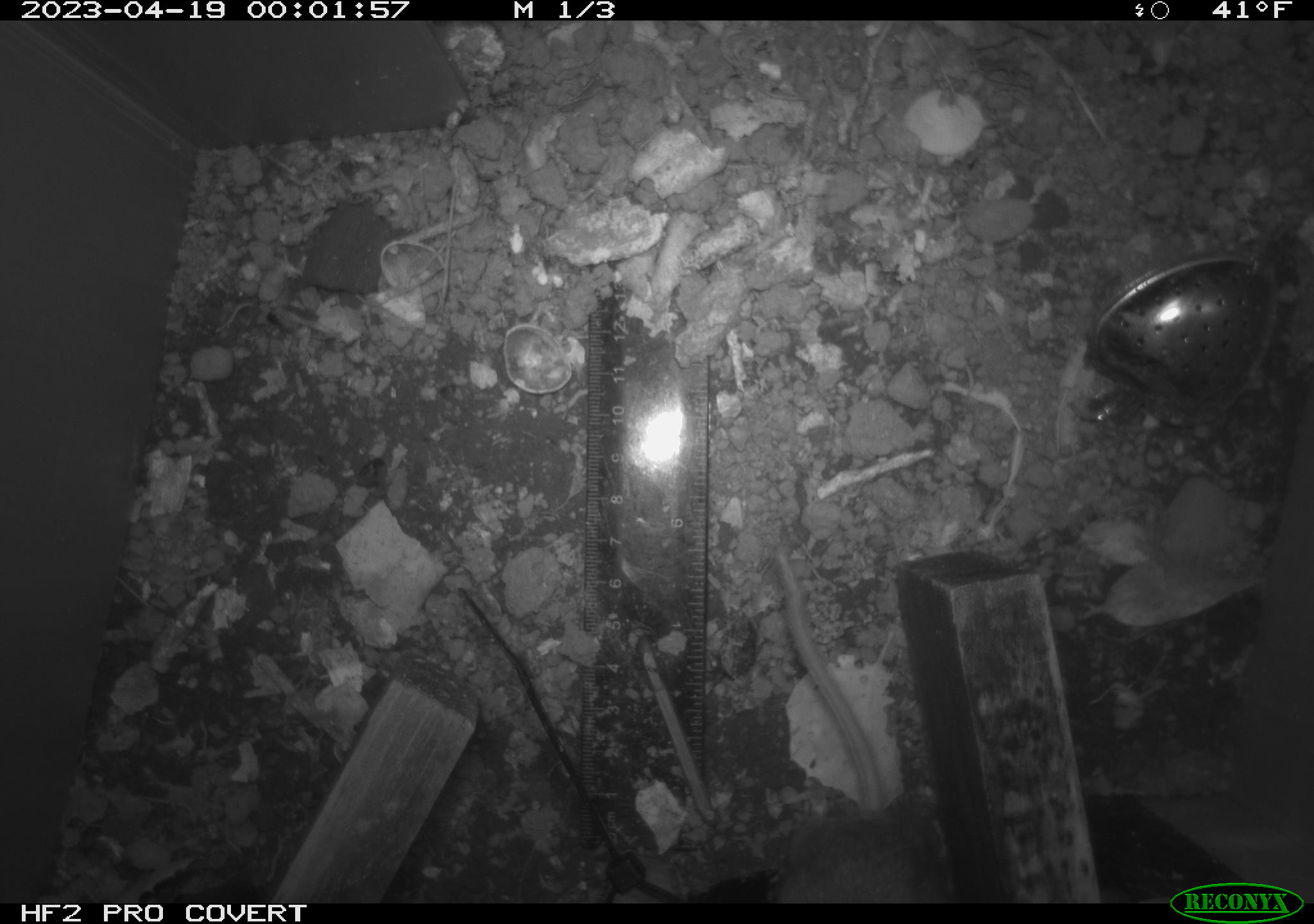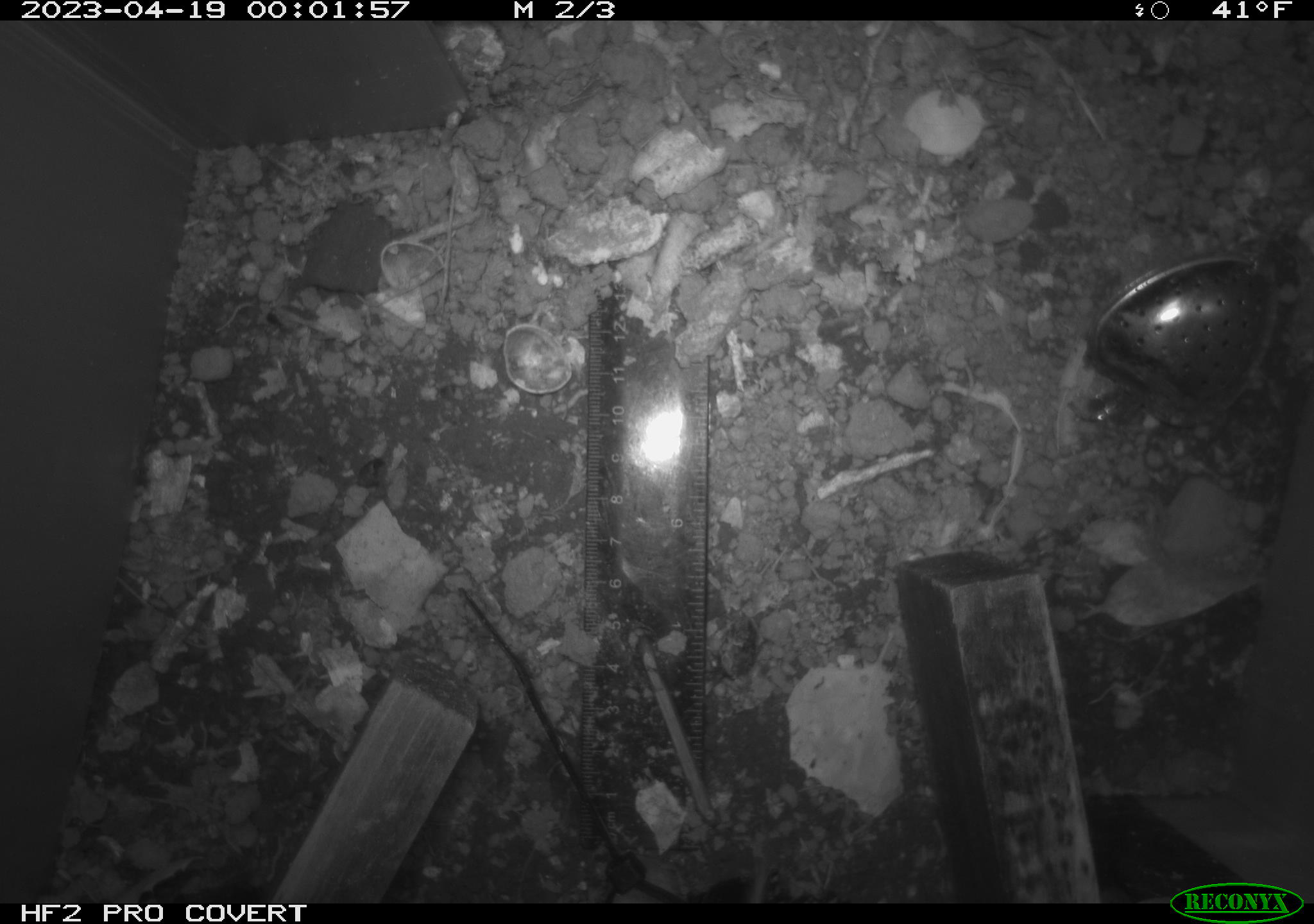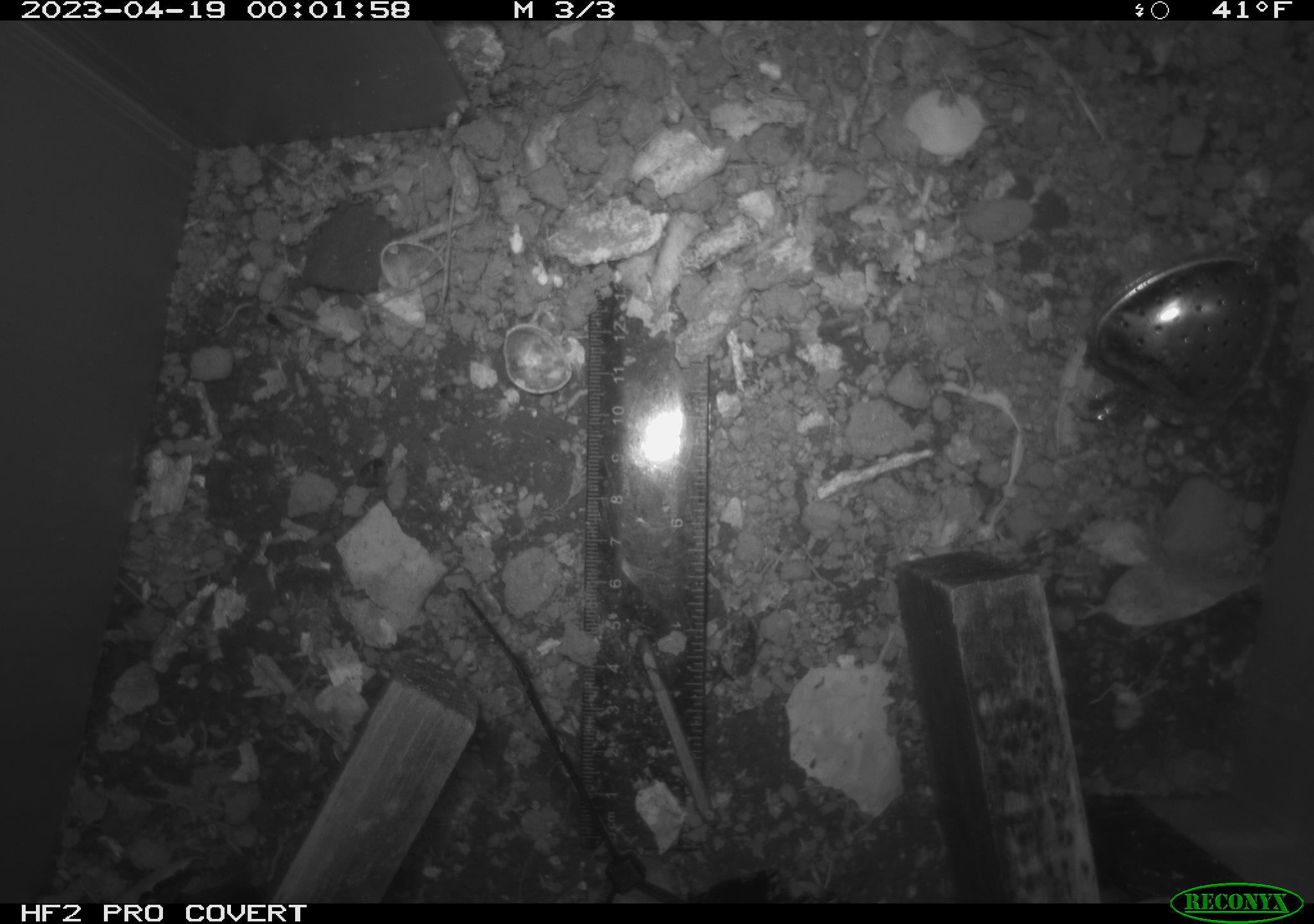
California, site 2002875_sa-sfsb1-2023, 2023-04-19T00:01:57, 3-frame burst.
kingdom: Animalia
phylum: Chordata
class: Mammalia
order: Rodentia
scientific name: Rodentia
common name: mouse species